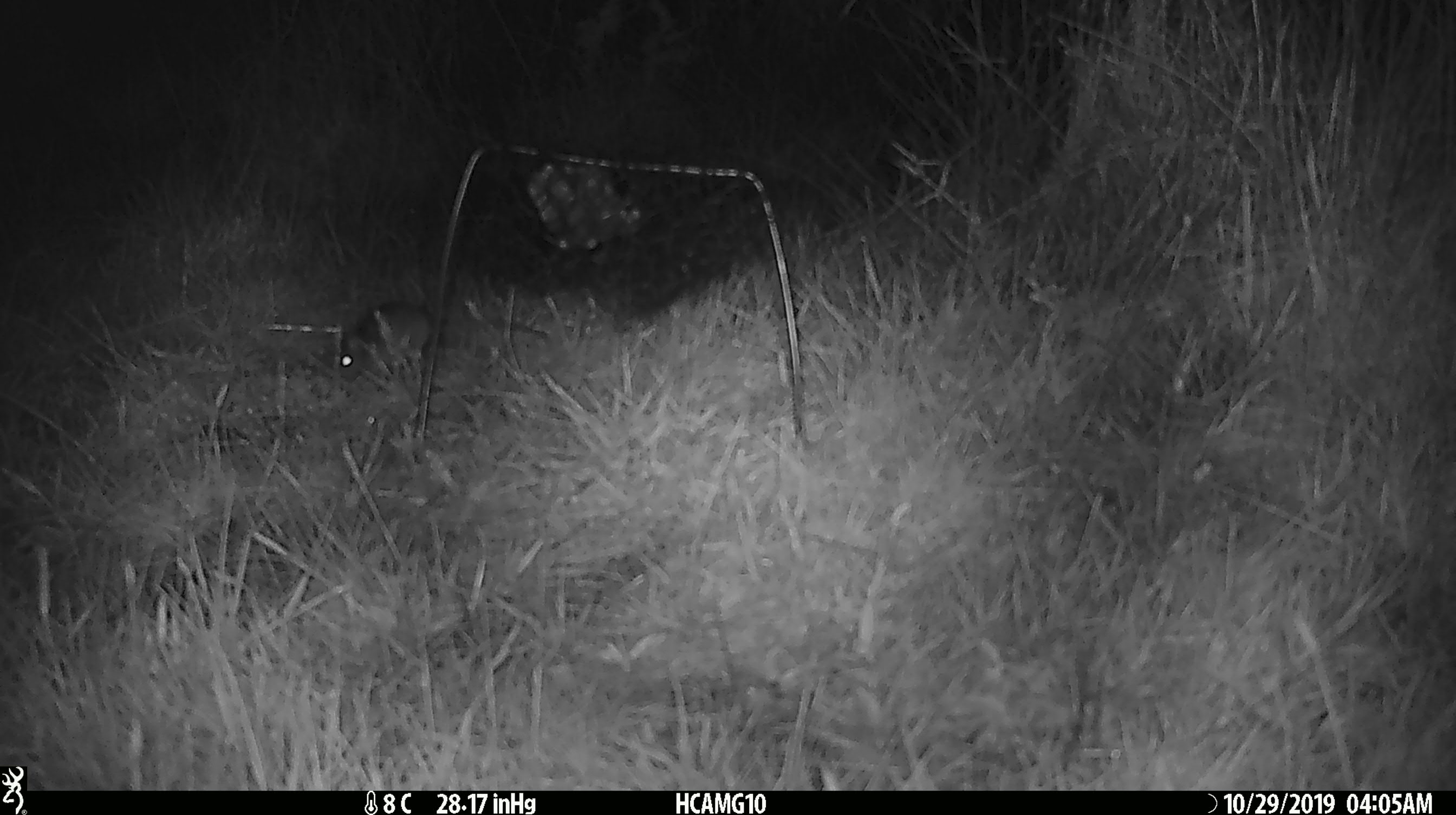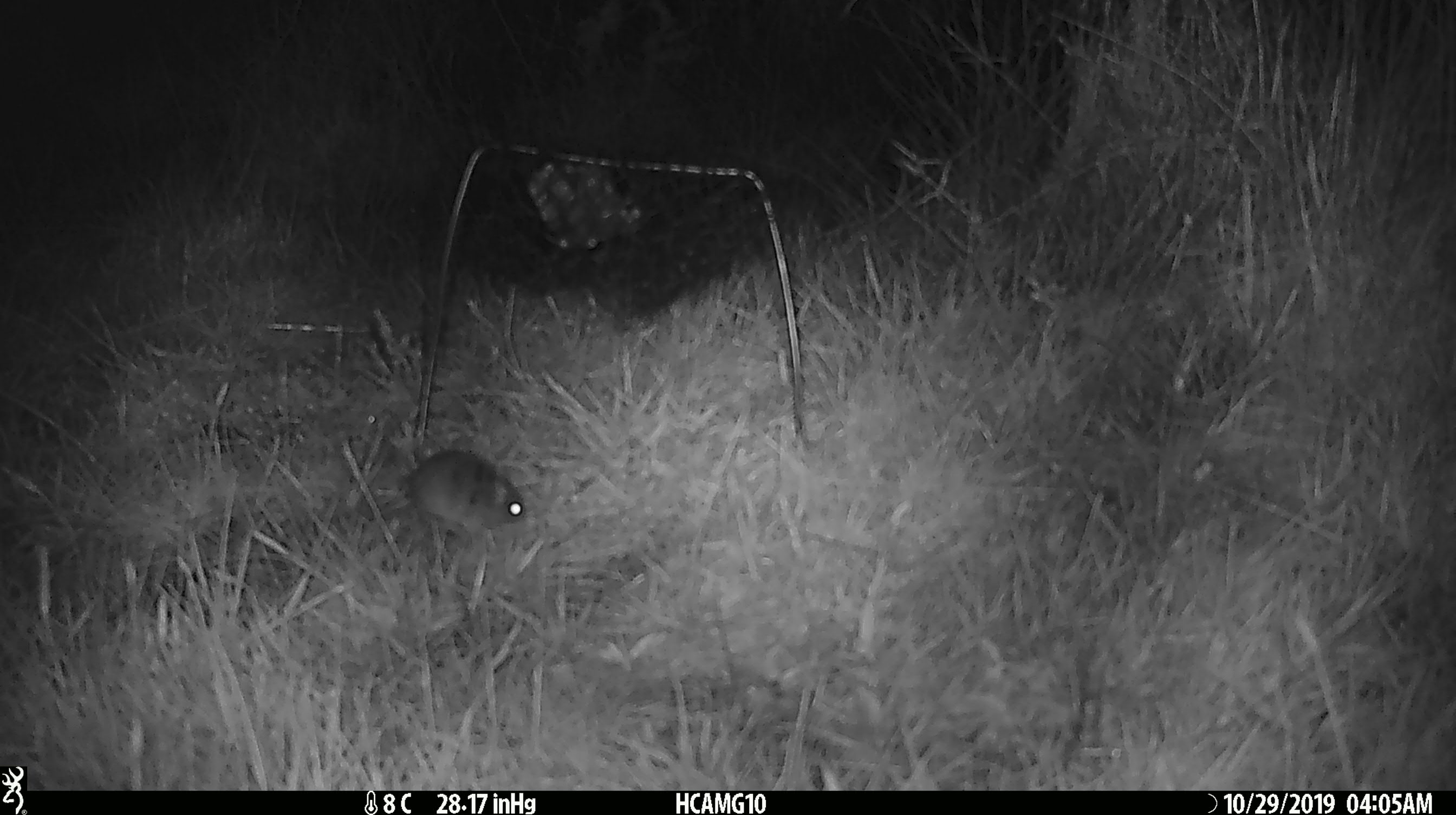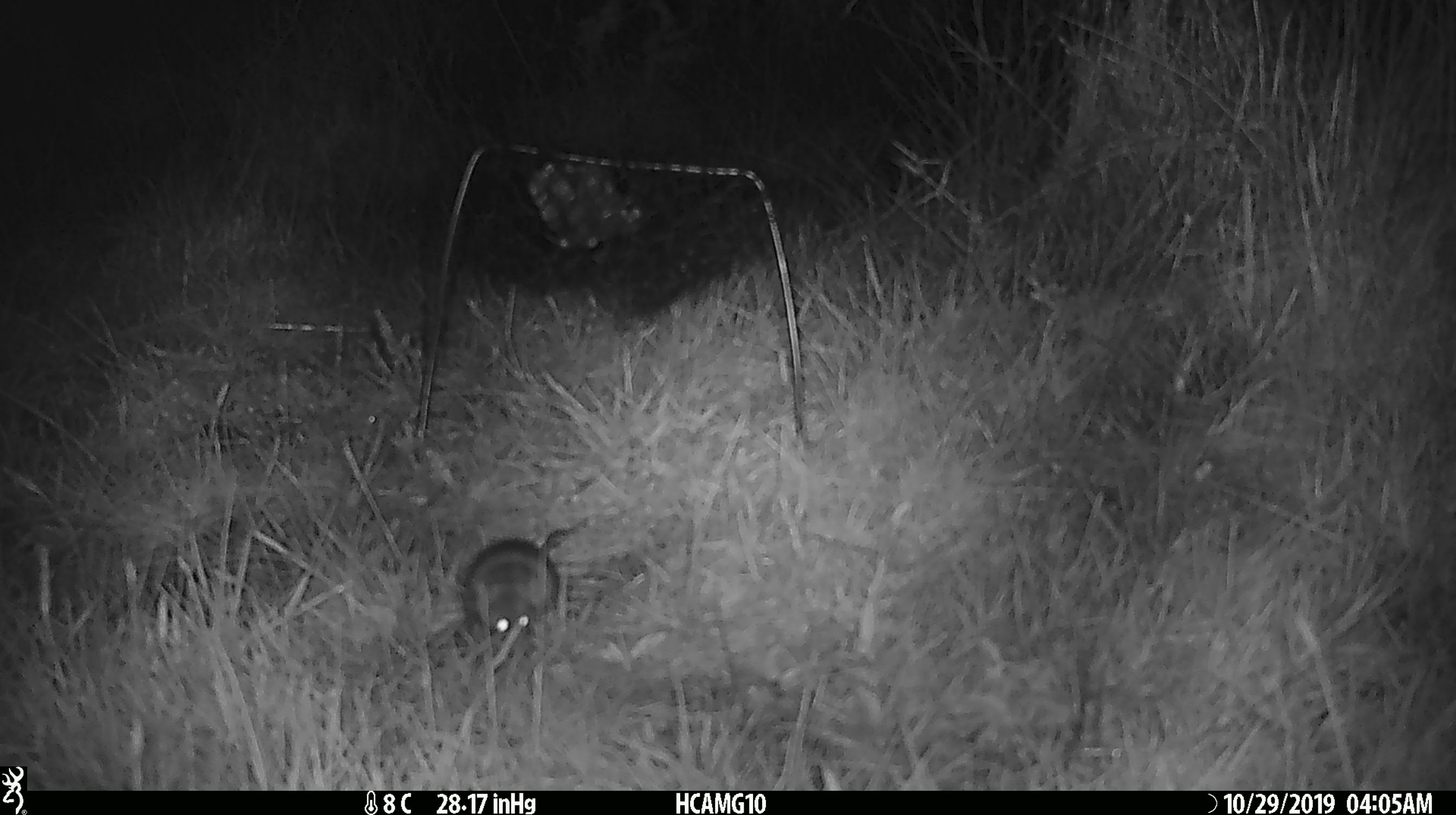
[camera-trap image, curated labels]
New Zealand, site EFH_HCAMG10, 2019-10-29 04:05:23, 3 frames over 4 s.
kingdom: Animalia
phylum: Chordata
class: Mammalia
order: Rodentia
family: Muridae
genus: Mus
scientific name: Mus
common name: mouse